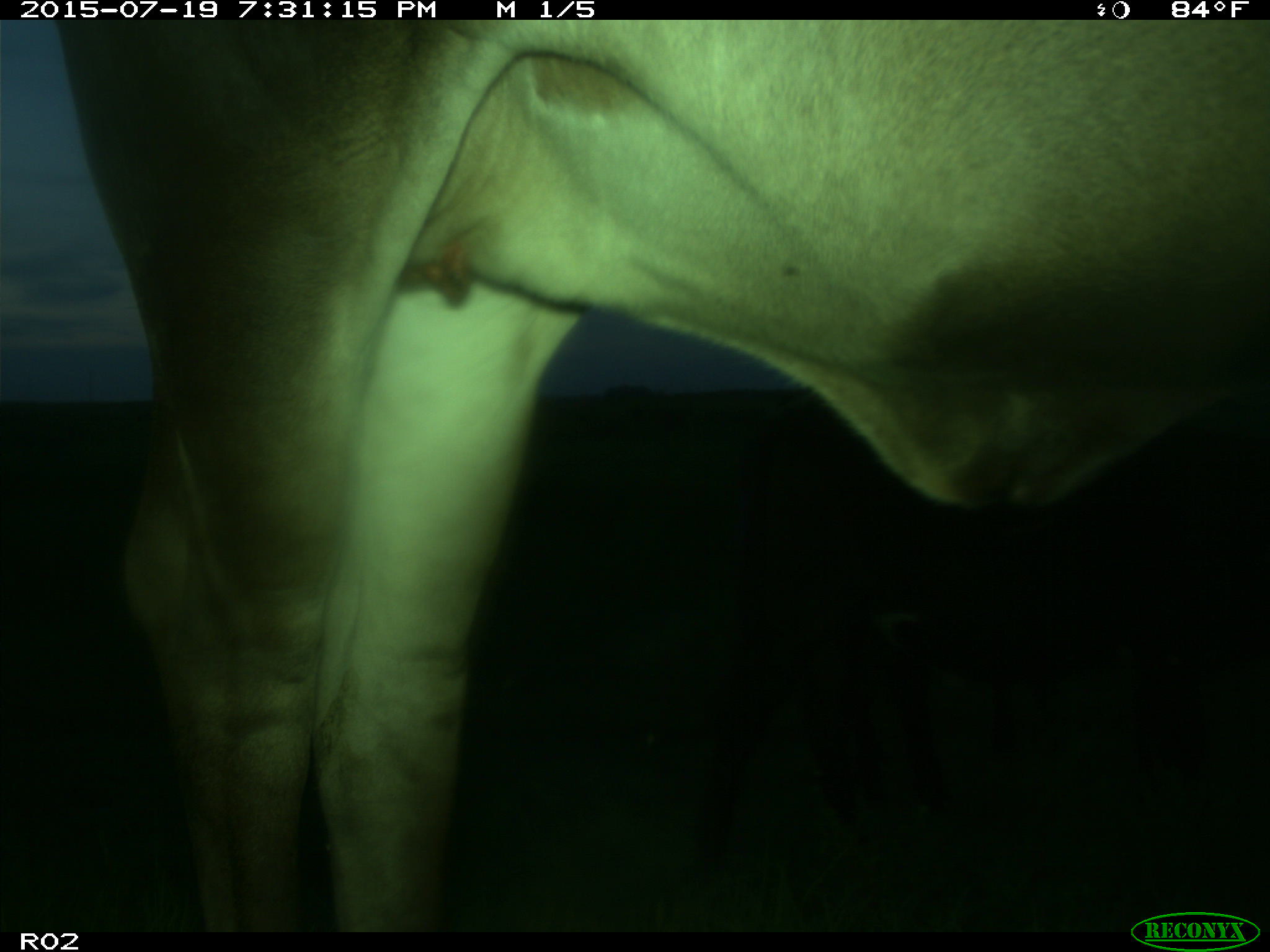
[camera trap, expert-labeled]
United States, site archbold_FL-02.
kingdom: Animalia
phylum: Chordata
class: Mammalia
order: Artiodactyla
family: Bovidae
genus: Bos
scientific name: Bos taurus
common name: domestic cow